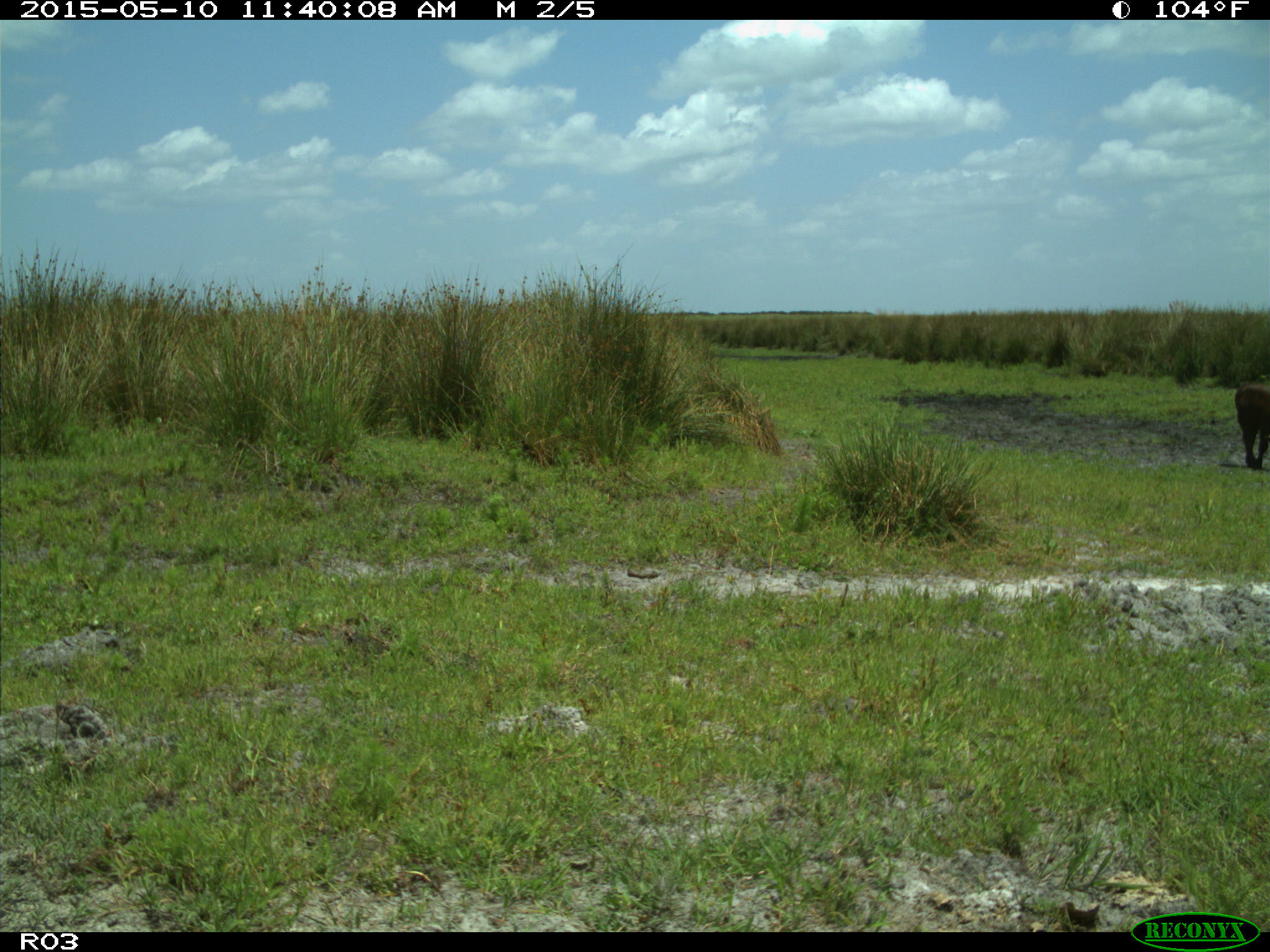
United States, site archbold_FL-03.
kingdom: Animalia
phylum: Chordata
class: Mammalia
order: Artiodactyla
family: Bovidae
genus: Bos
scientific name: Bos taurus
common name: domestic cow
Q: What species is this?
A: Bos taurus (domestic cow).